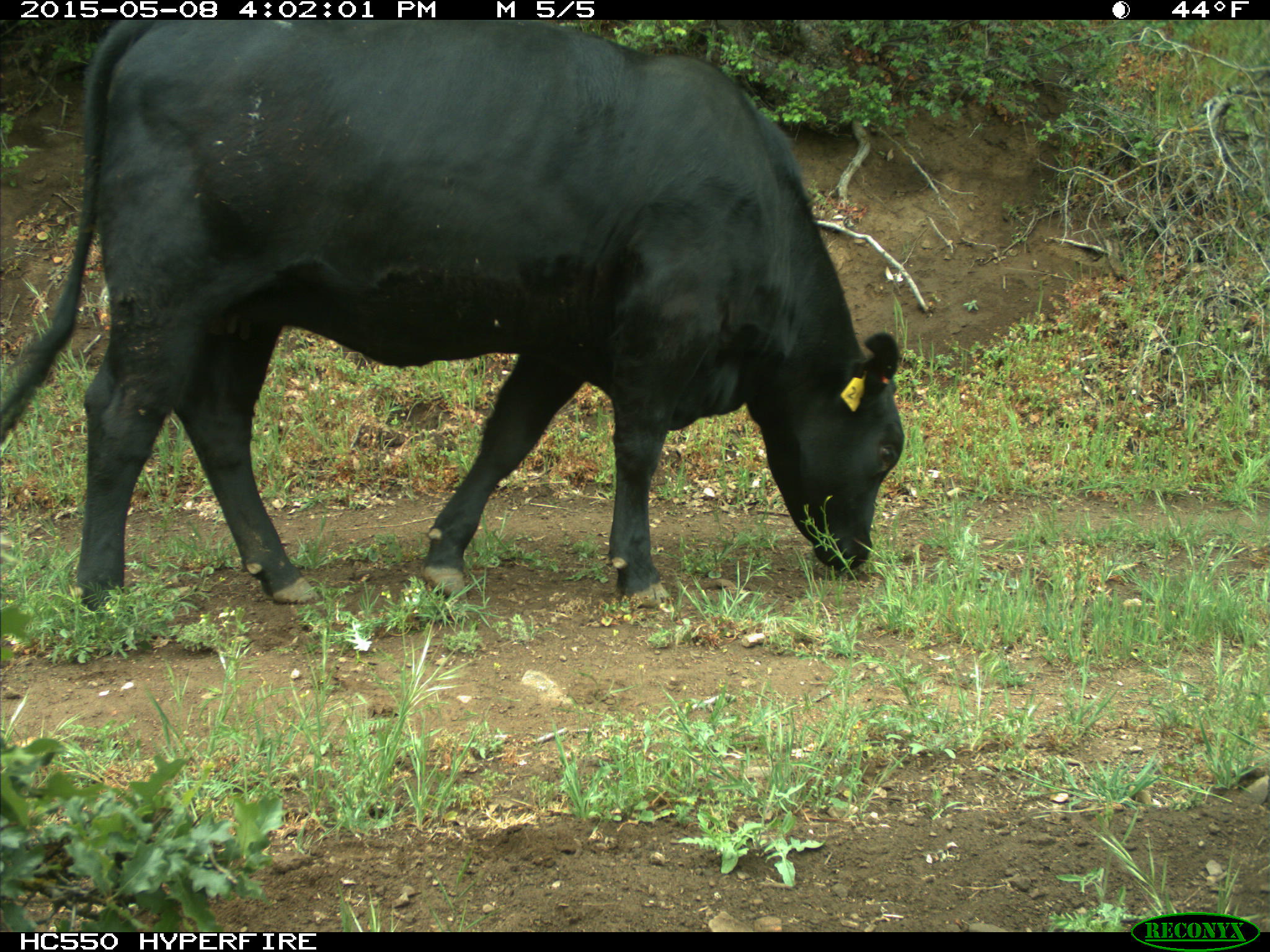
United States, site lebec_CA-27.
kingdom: Animalia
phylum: Chordata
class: Mammalia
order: Artiodactyla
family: Bovidae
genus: Bos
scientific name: Bos taurus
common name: domestic cow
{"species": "Bos taurus (domestic cow)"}